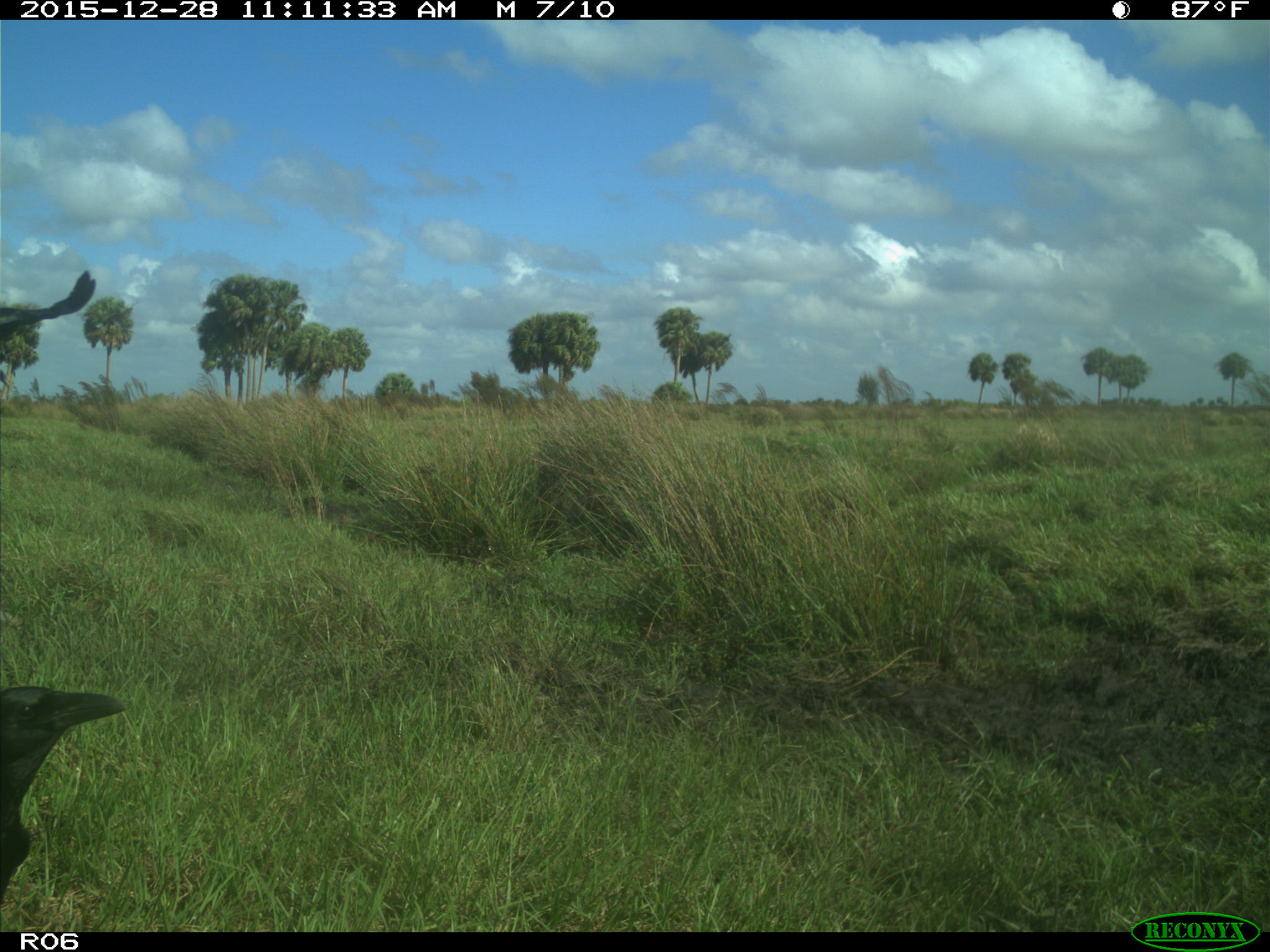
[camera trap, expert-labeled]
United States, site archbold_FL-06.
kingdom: Animalia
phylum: Chordata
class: Aves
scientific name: Aves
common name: birds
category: unidentified bird